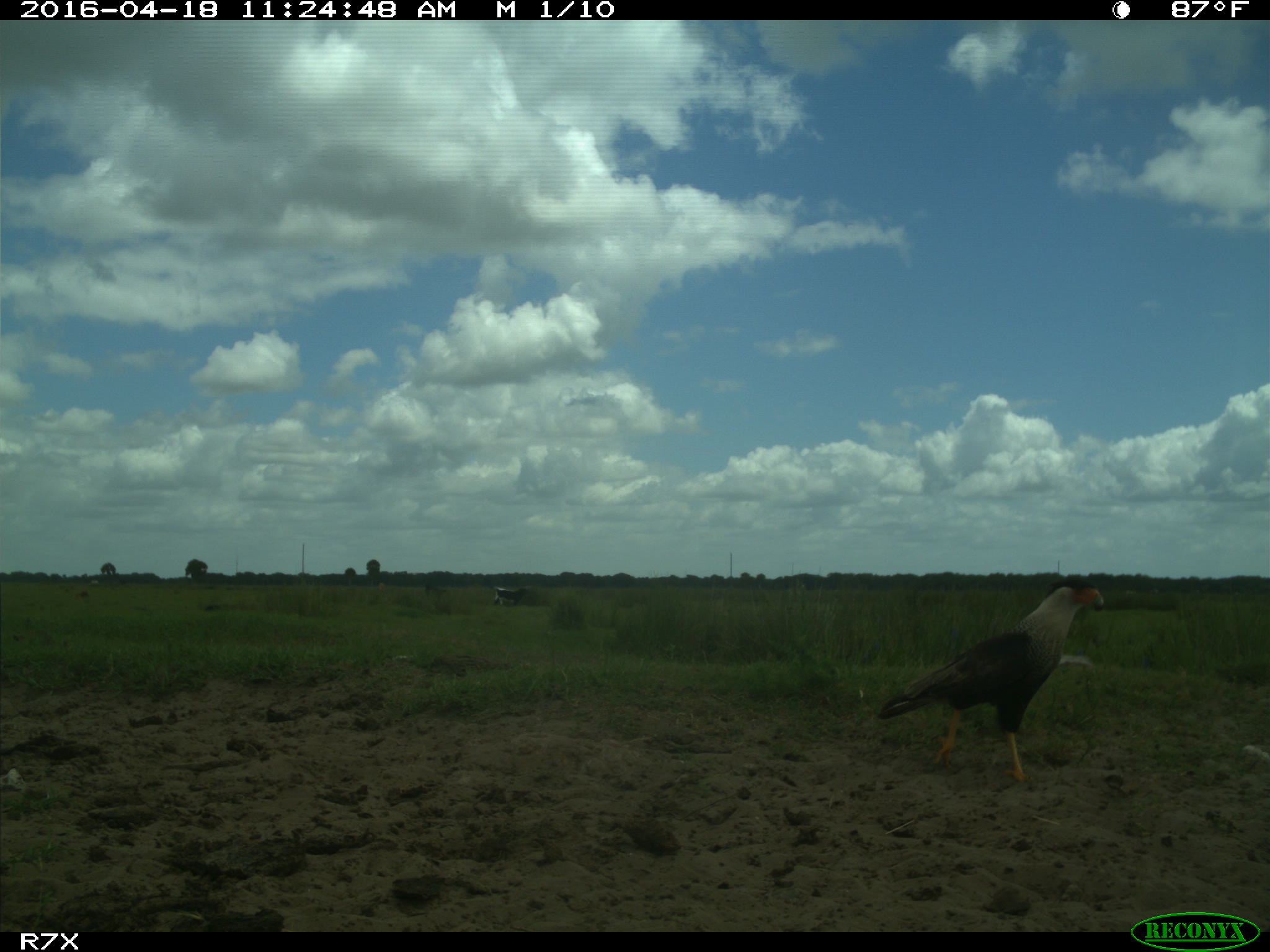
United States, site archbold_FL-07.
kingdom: Animalia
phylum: Chordata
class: Mammalia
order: Artiodactyla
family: Bovidae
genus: Bos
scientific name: Bos taurus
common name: domestic cow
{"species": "Bos taurus (domestic cow)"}